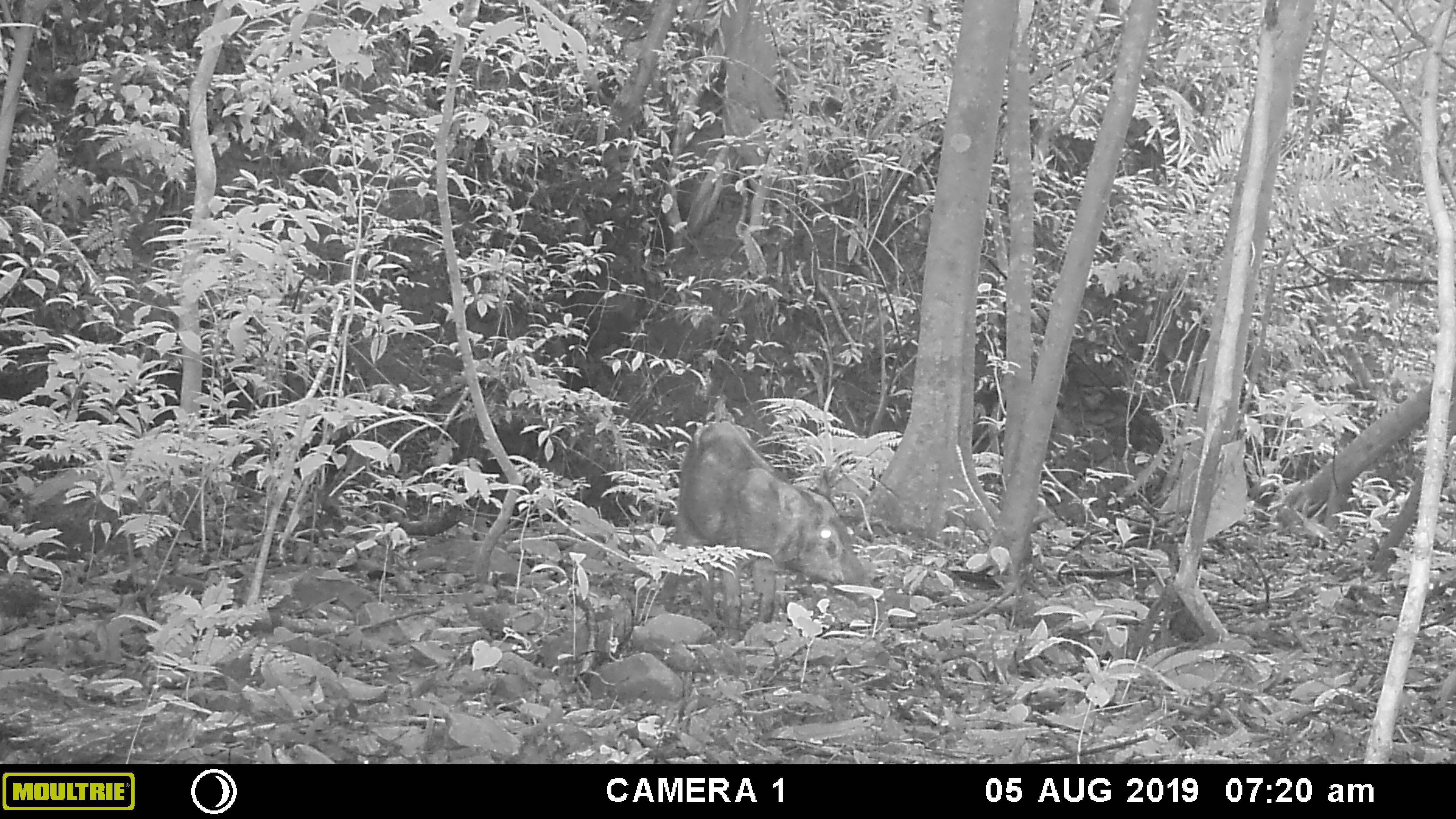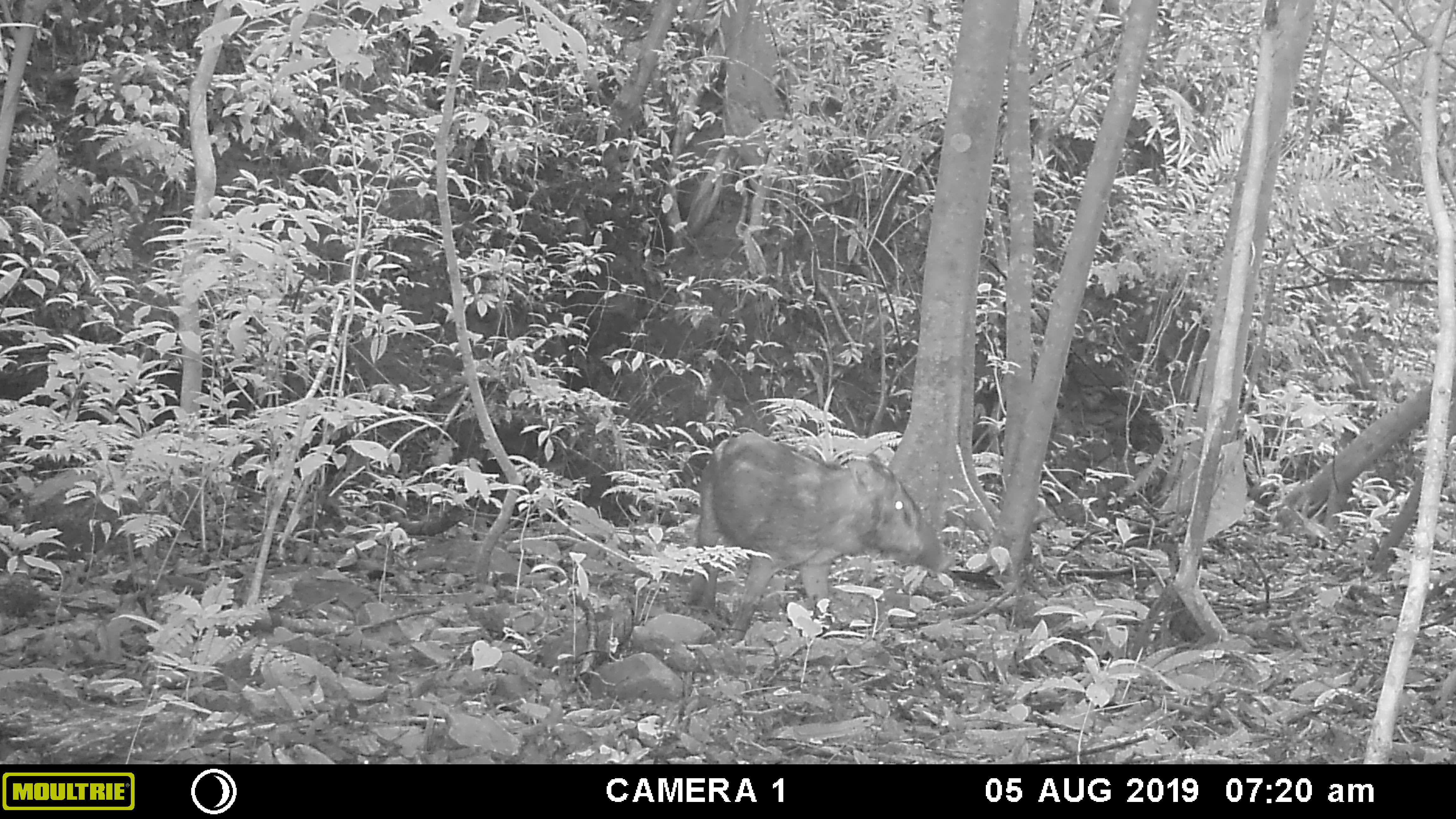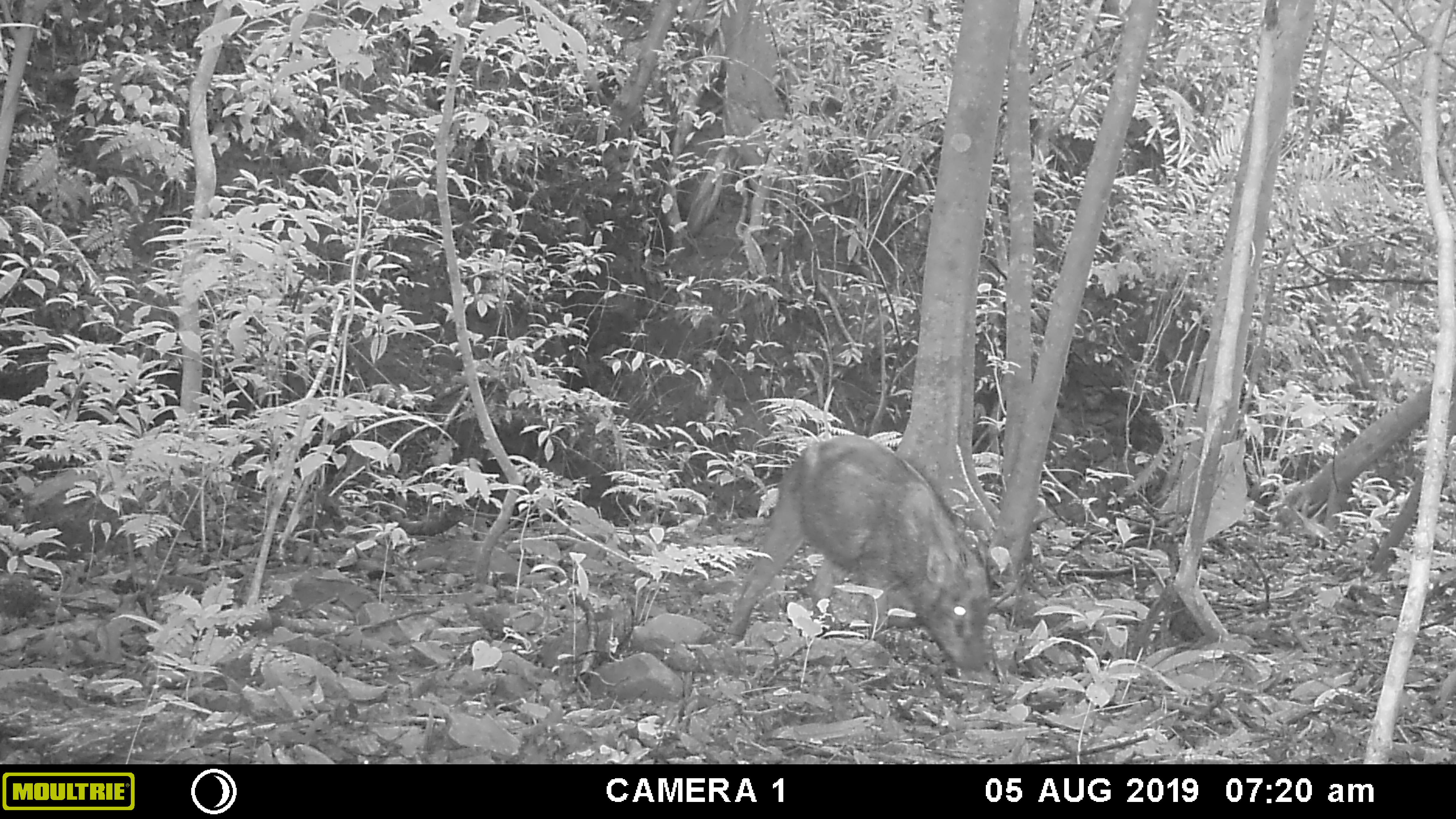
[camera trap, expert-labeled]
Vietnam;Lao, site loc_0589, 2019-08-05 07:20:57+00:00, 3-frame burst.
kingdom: Animalia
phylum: Chordata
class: Mammalia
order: Artiodactyla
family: Suidae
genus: Sus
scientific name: Sus scrofa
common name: eurasian wild pig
Eurasian wild pig (Sus scrofa). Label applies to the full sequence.